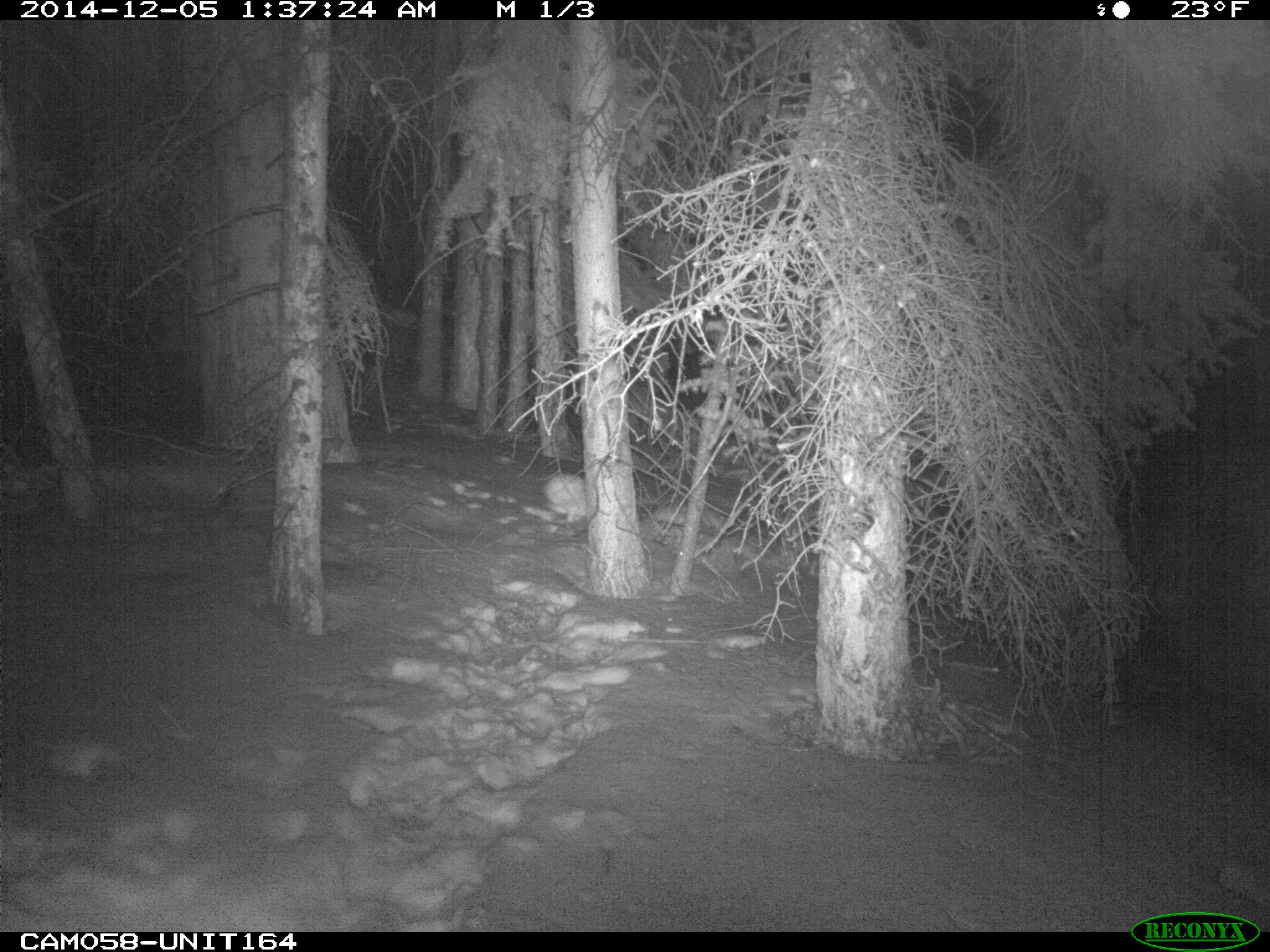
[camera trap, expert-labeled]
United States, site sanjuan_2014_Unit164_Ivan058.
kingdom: Animalia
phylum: Chordata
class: Mammalia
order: Lagomorpha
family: Leporidae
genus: Lepus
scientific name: Lepus americanus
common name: snowshoe hare